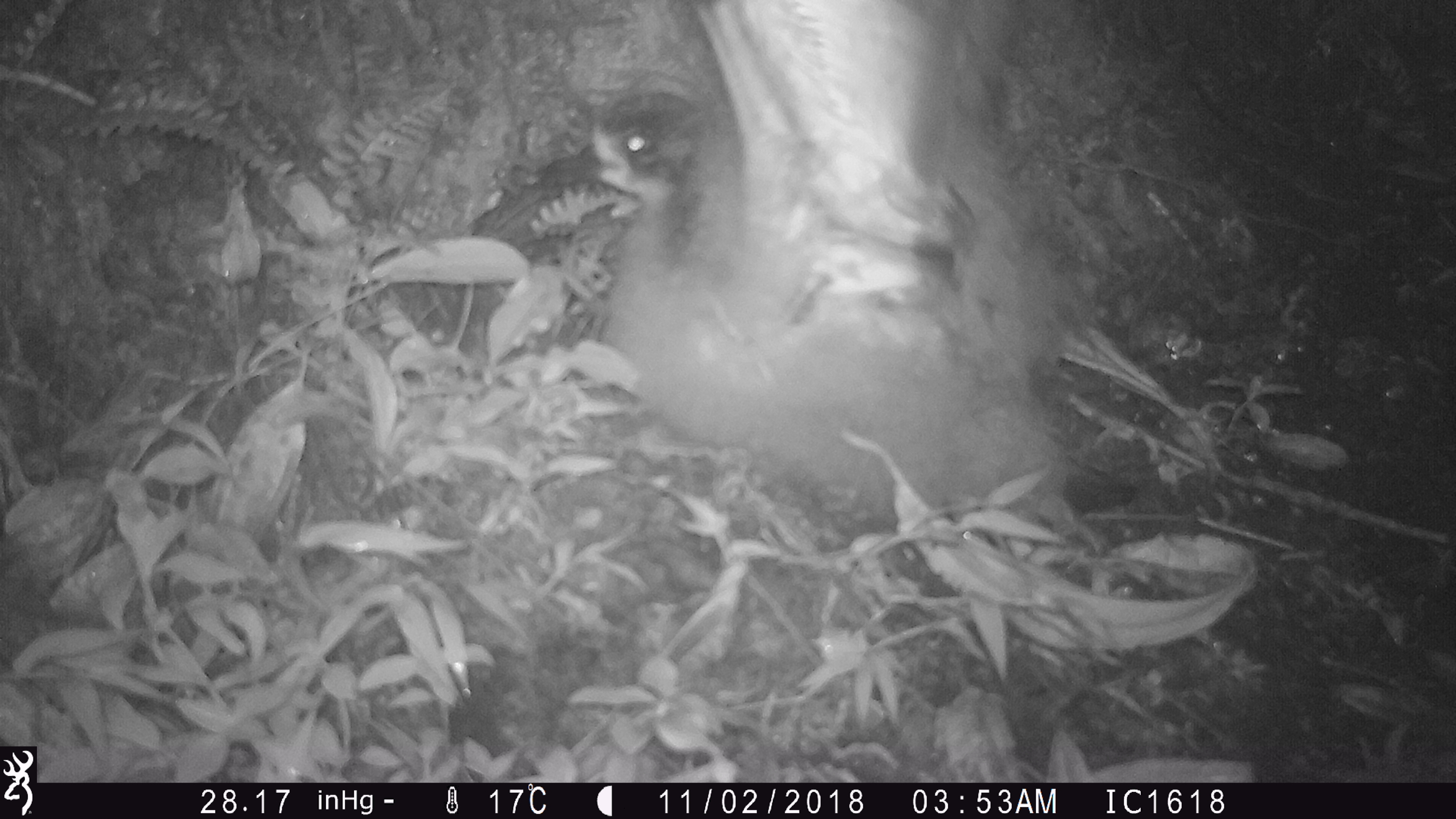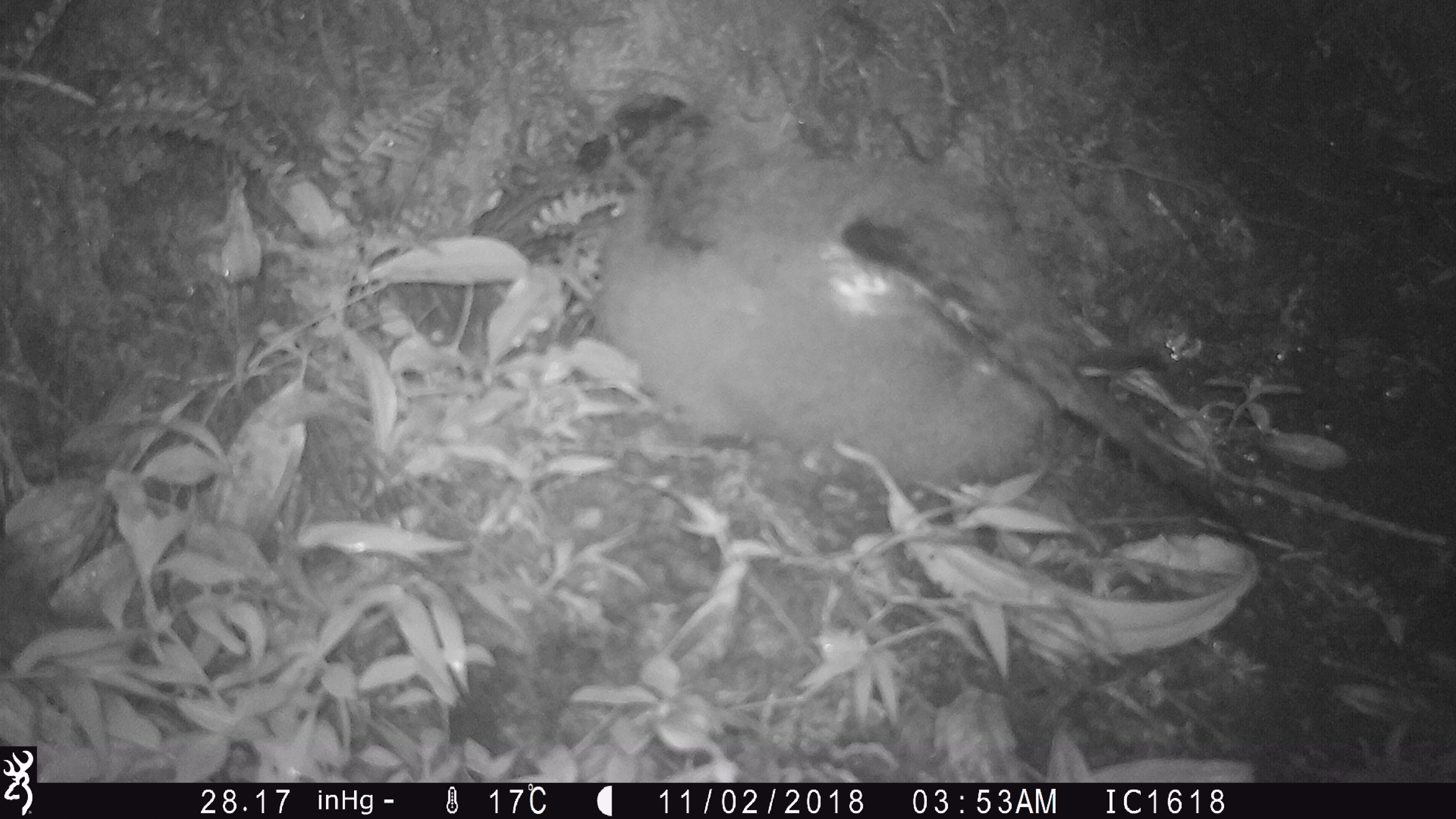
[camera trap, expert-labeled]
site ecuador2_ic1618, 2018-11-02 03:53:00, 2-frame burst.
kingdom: Animalia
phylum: Chordata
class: Aves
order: Procellariiformes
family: Procellariidae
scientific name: Procellariidae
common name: petrel chick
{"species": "petrel chick (Procellariidae)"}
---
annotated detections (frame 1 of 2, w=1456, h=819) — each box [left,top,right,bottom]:
petrel chick: [535,0,1134,538]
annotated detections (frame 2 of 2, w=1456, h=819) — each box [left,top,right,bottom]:
petrel chick: [450,0,1270,544]